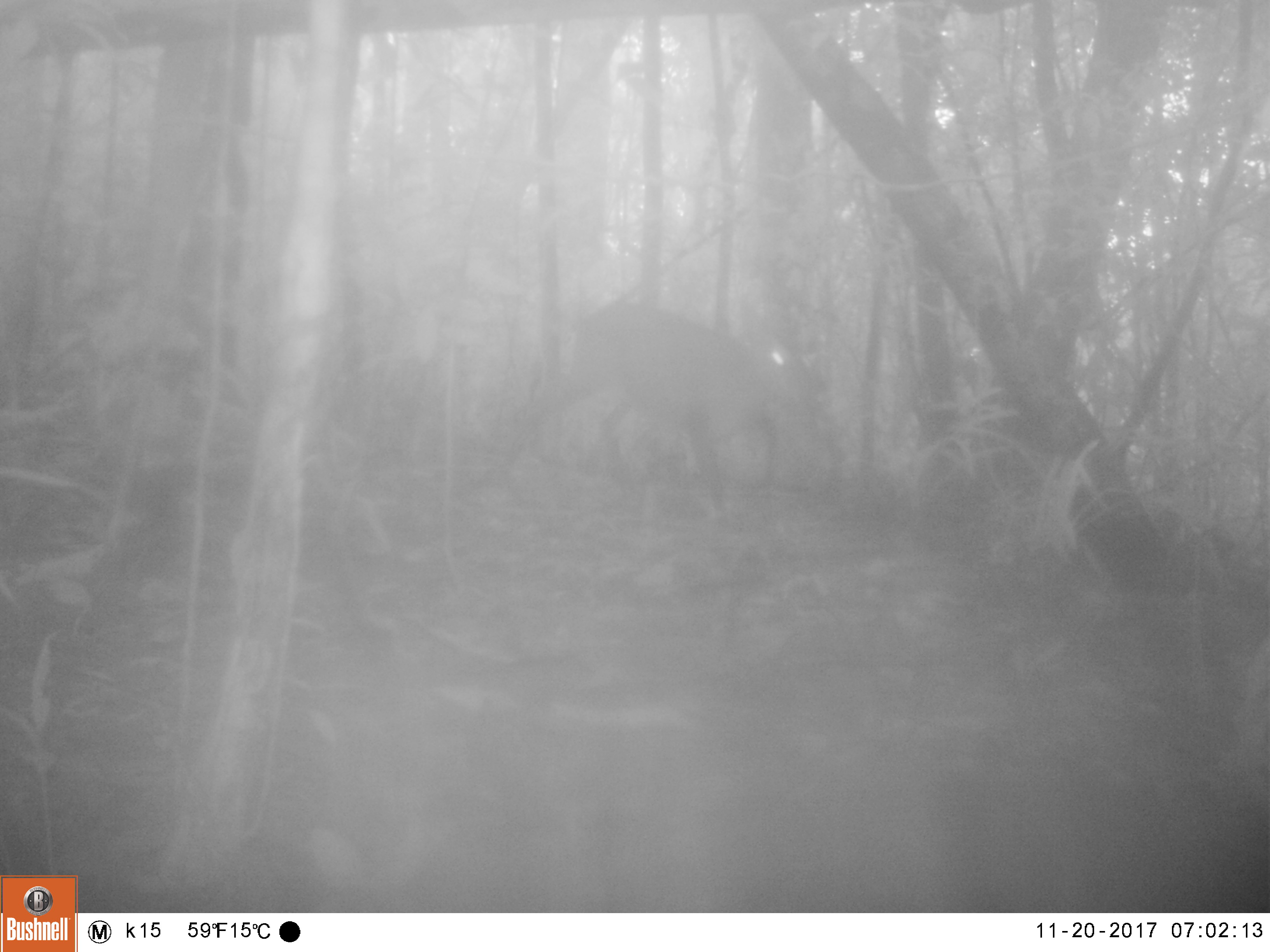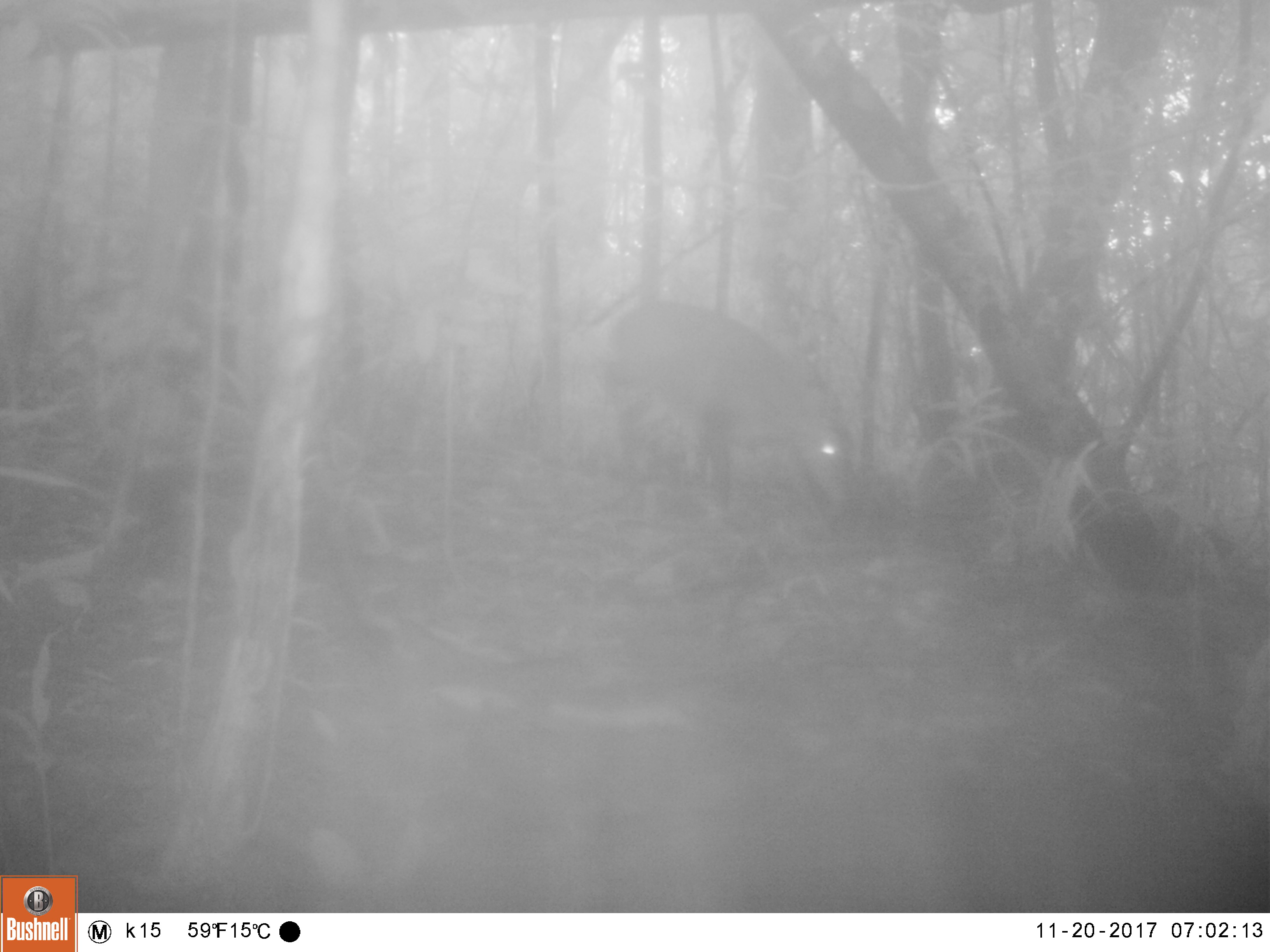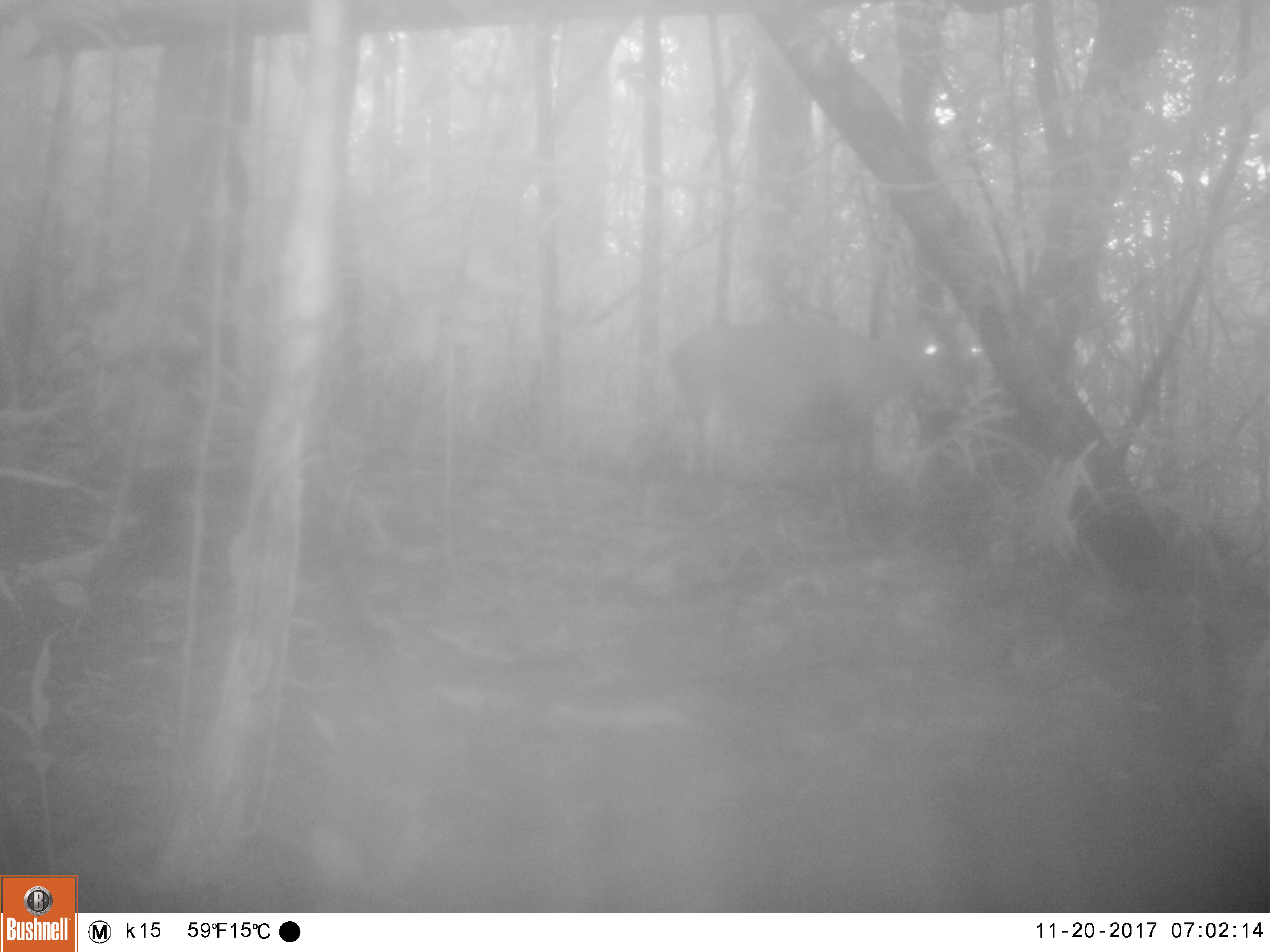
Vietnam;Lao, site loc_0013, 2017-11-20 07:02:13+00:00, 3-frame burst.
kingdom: Animalia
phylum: Chordata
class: Mammalia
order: Artiodactyla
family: Cervidae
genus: Muntiacus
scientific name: Muntiacus vuquangensis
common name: large-antlered muntjac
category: large antlered muntjac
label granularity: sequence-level